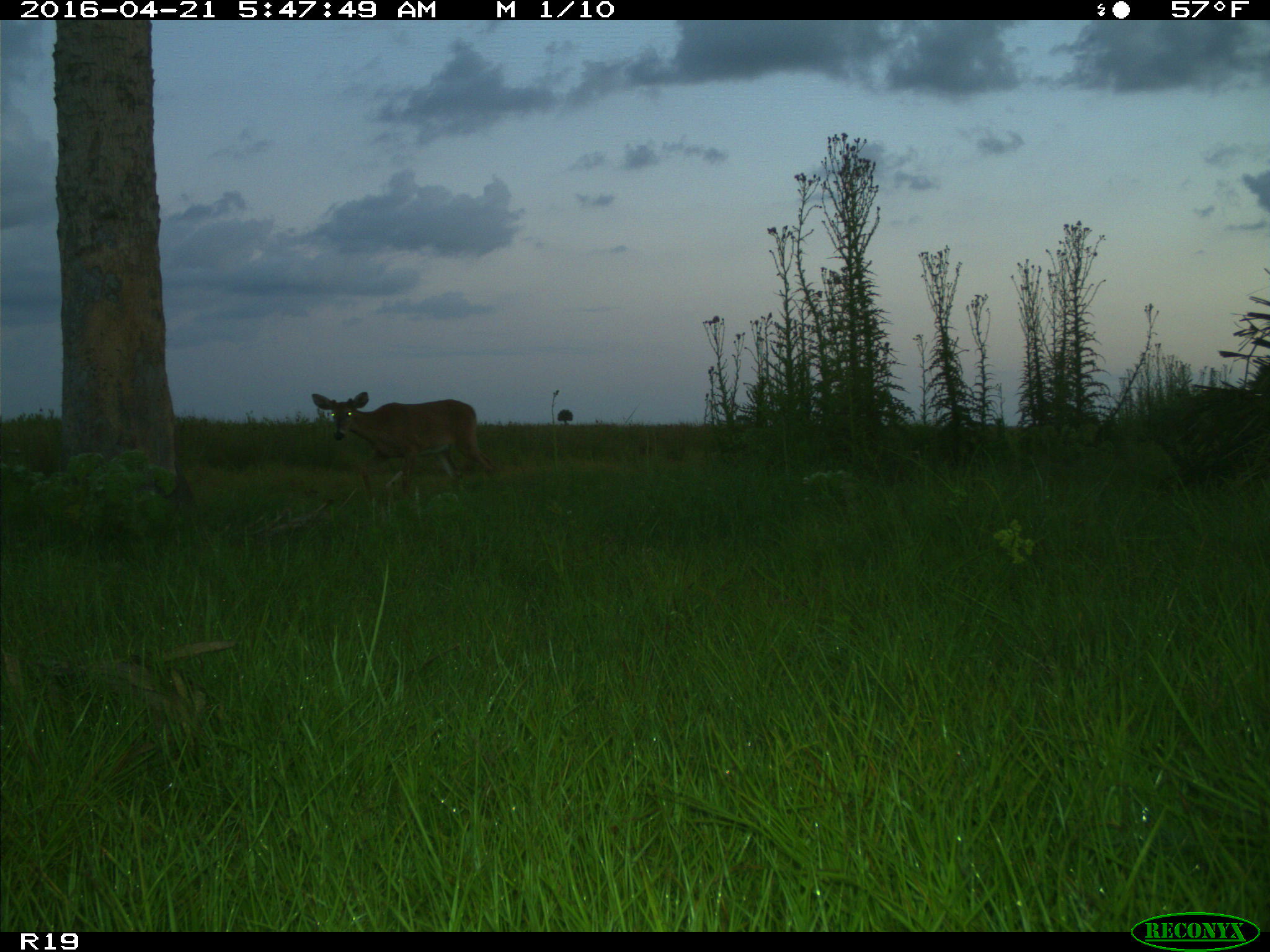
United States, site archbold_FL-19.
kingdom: Animalia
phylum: Chordata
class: Mammalia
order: Artiodactyla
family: Cervidae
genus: Odocoileus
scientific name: Odocoileus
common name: deer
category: unidentified deer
Unidentified deer (deer) (Odocoileus).